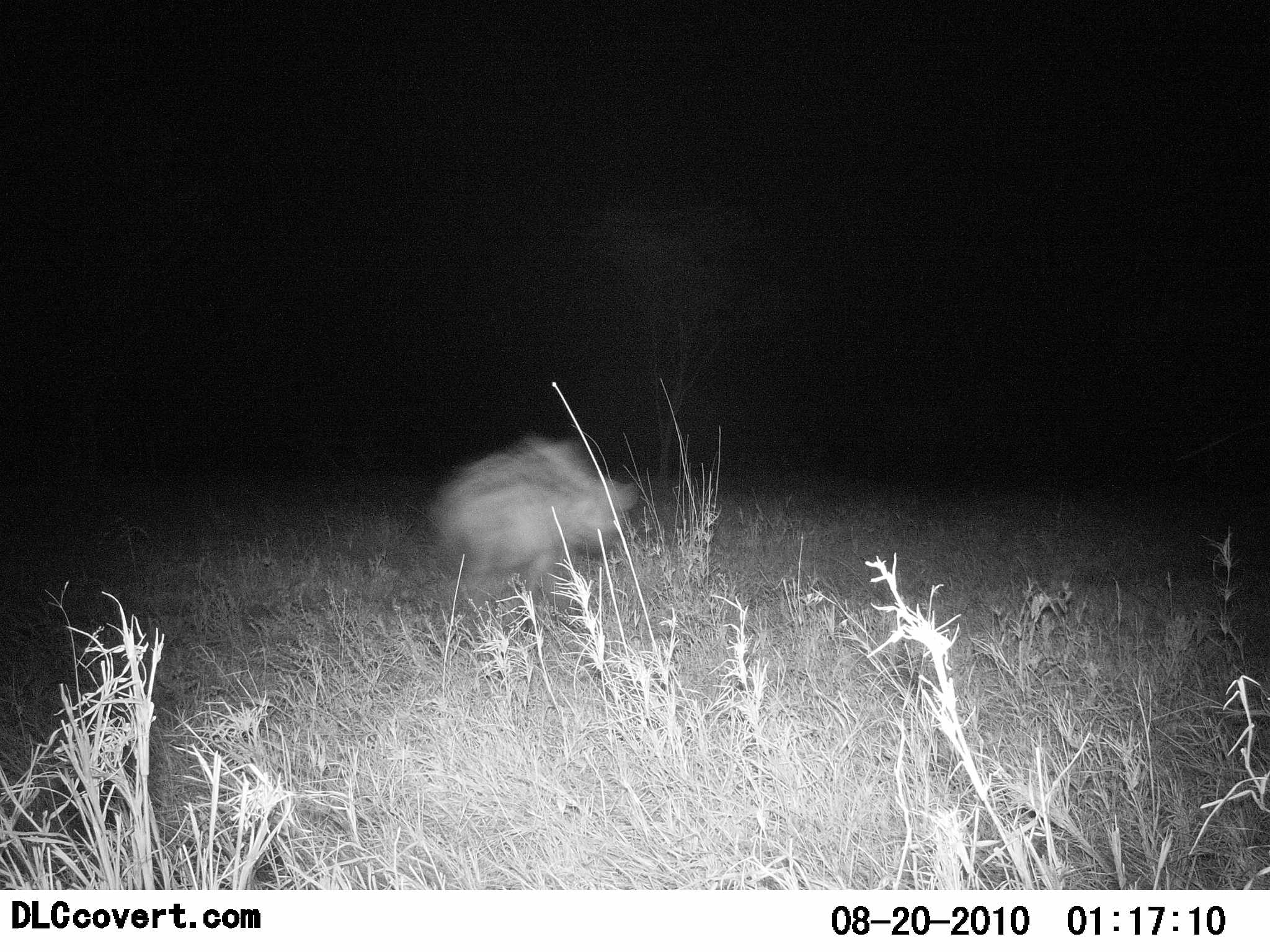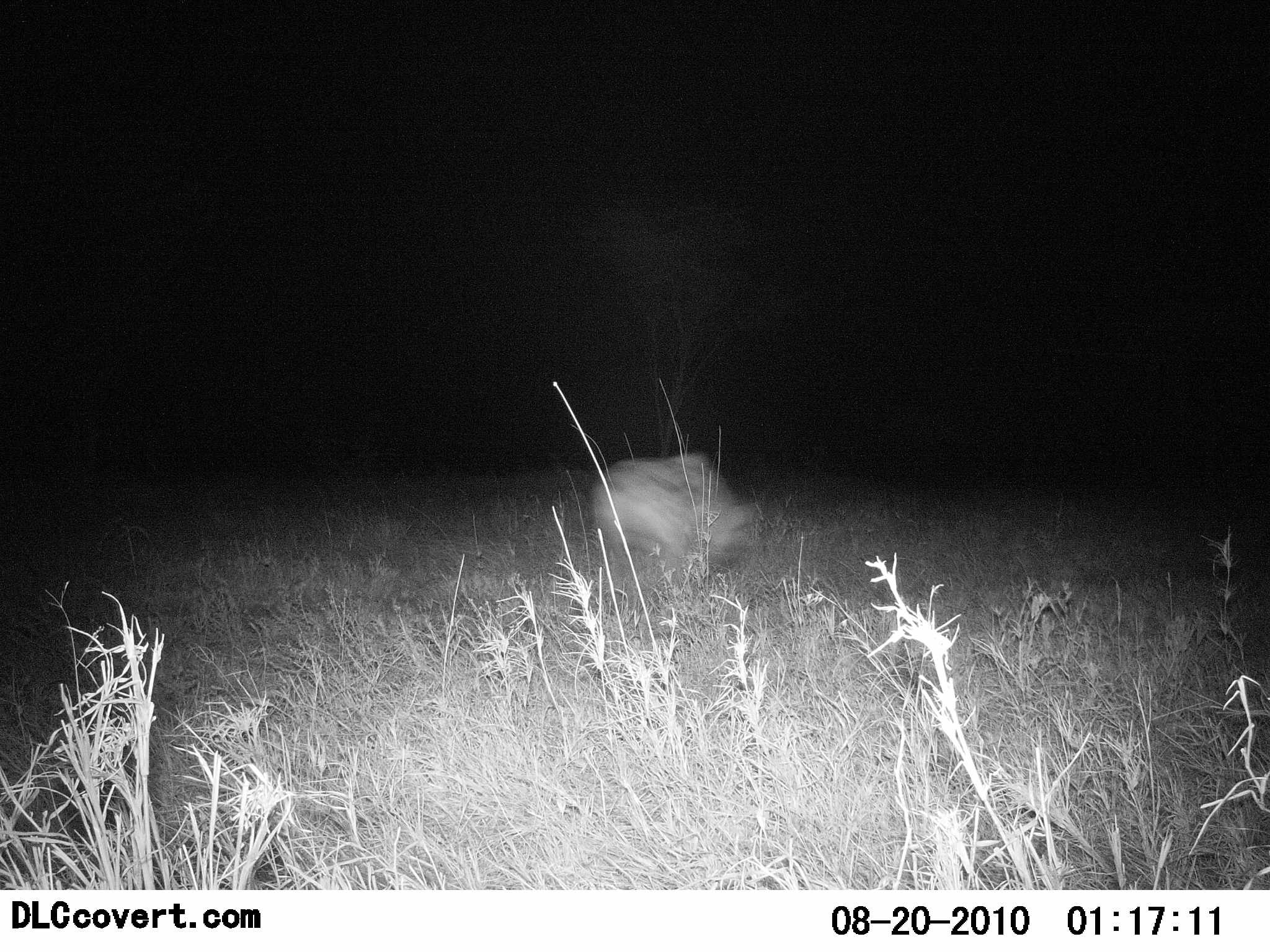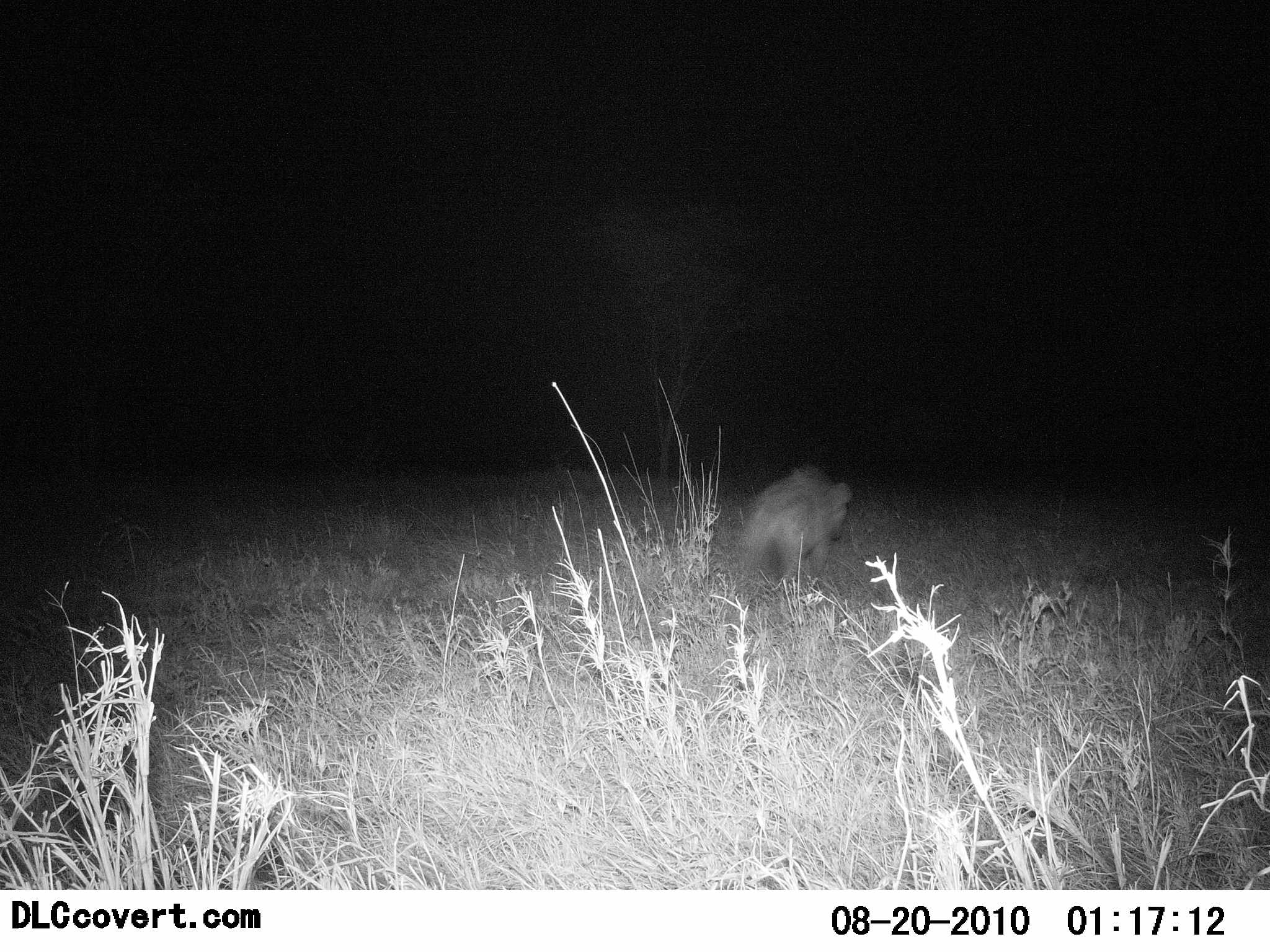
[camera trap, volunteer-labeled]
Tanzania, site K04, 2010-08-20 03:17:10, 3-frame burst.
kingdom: Animalia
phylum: Chordata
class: Mammalia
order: Carnivora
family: Hyaenidae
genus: Crocuta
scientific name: Crocuta crocuta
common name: spotted hyena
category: hyenaspotted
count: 1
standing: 0%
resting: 0%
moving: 100%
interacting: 0%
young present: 0%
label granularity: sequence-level